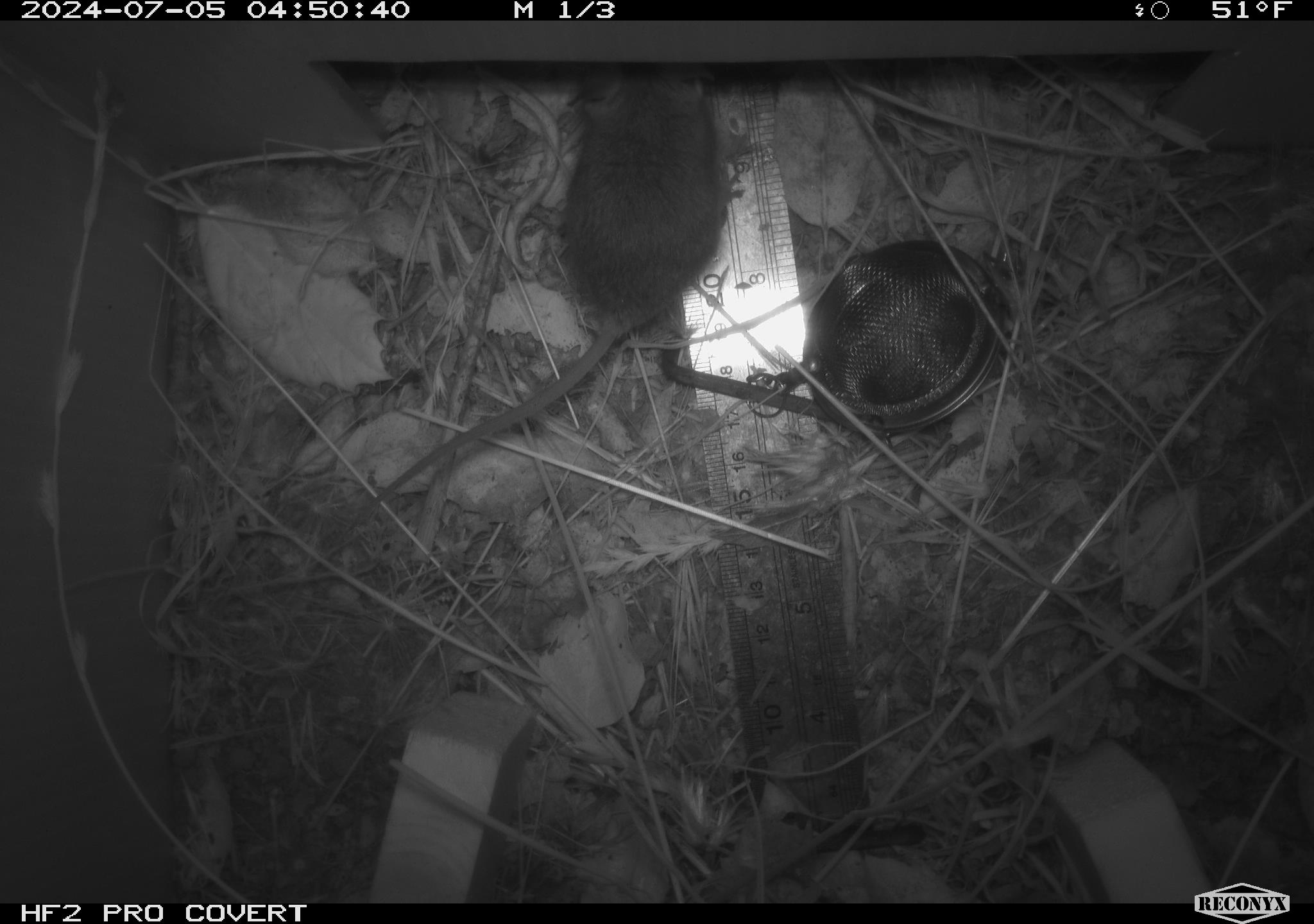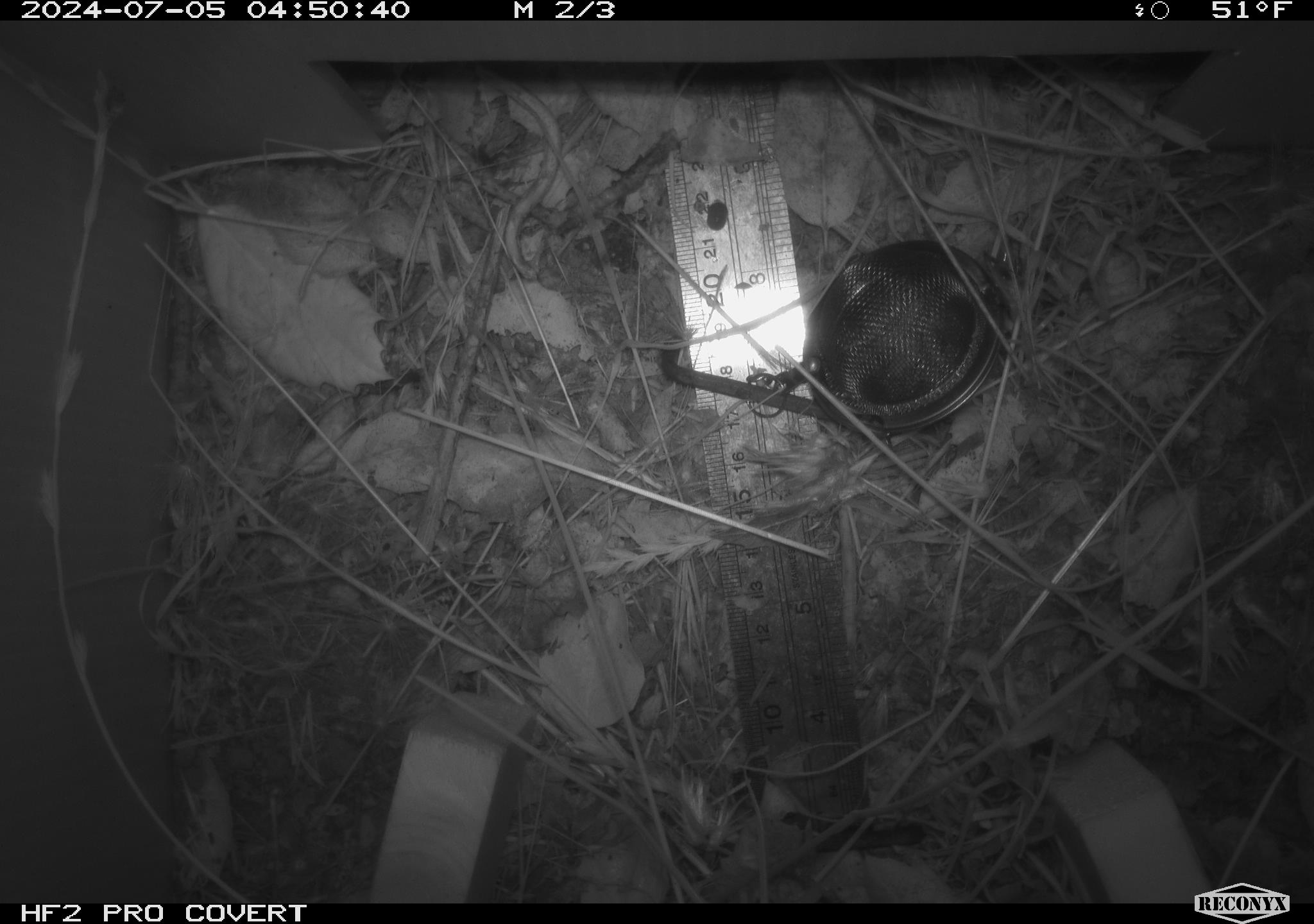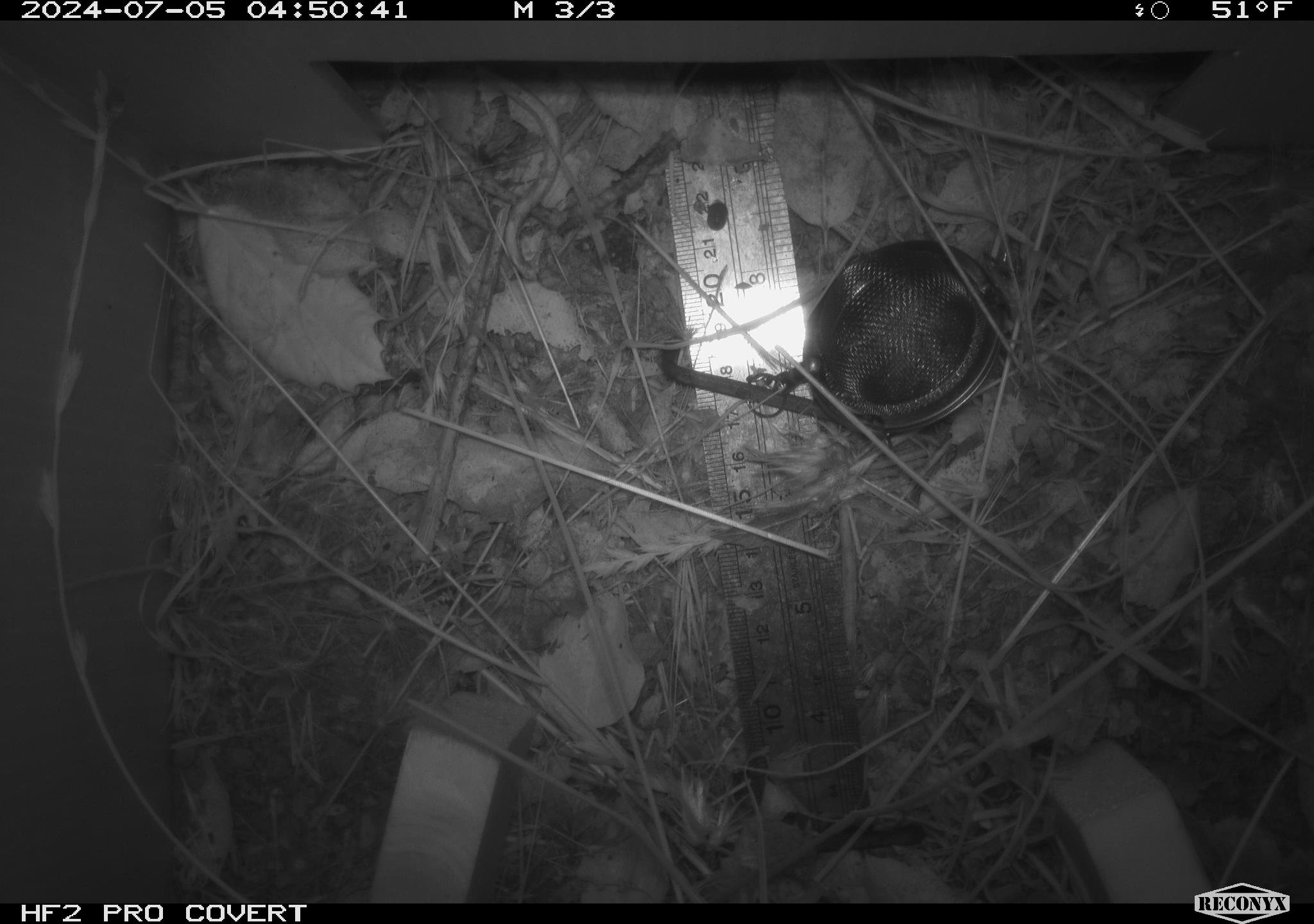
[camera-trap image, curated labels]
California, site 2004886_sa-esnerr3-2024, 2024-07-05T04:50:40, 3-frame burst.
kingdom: Animalia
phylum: Chordata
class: Mammalia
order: Rodentia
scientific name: Rodentia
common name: rodent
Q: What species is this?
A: Rodent (Rodentia).